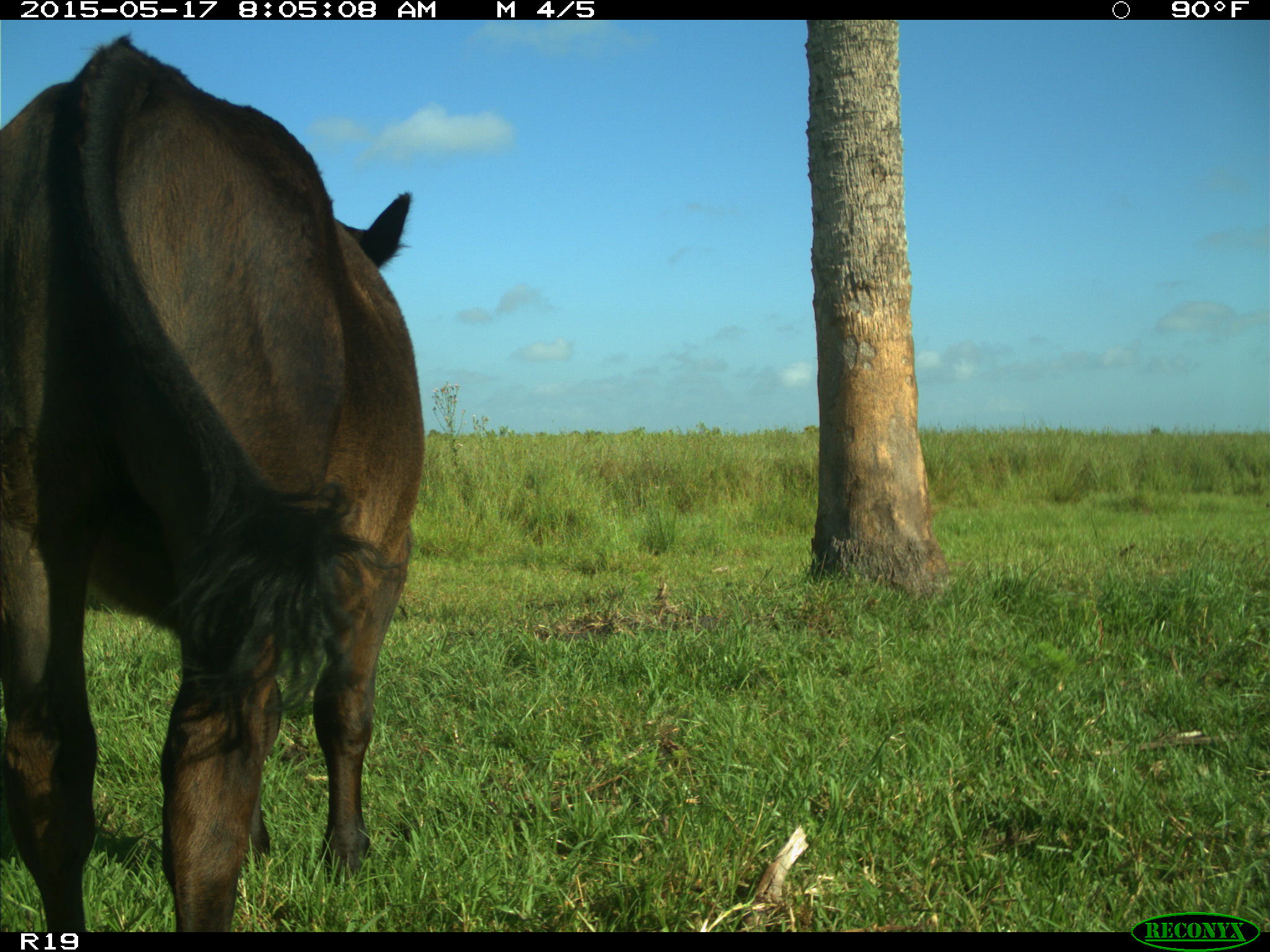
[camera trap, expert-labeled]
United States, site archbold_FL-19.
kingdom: Animalia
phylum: Chordata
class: Mammalia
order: Artiodactyla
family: Bovidae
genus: Bos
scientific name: Bos taurus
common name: domestic cow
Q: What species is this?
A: Bos taurus (domestic cow).